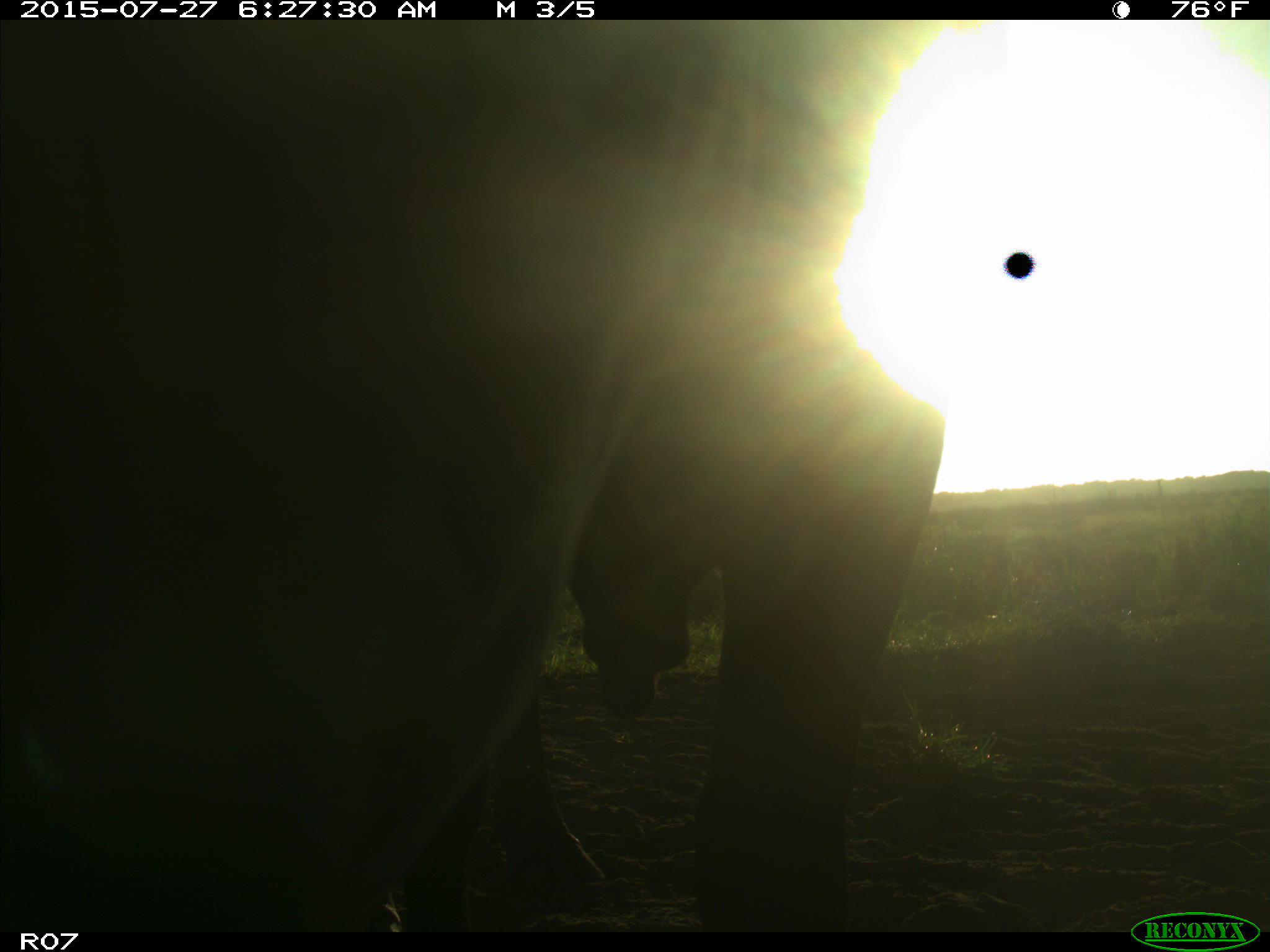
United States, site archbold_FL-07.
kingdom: Animalia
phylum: Chordata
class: Mammalia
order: Artiodactyla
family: Bovidae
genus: Bos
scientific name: Bos taurus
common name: domestic cow